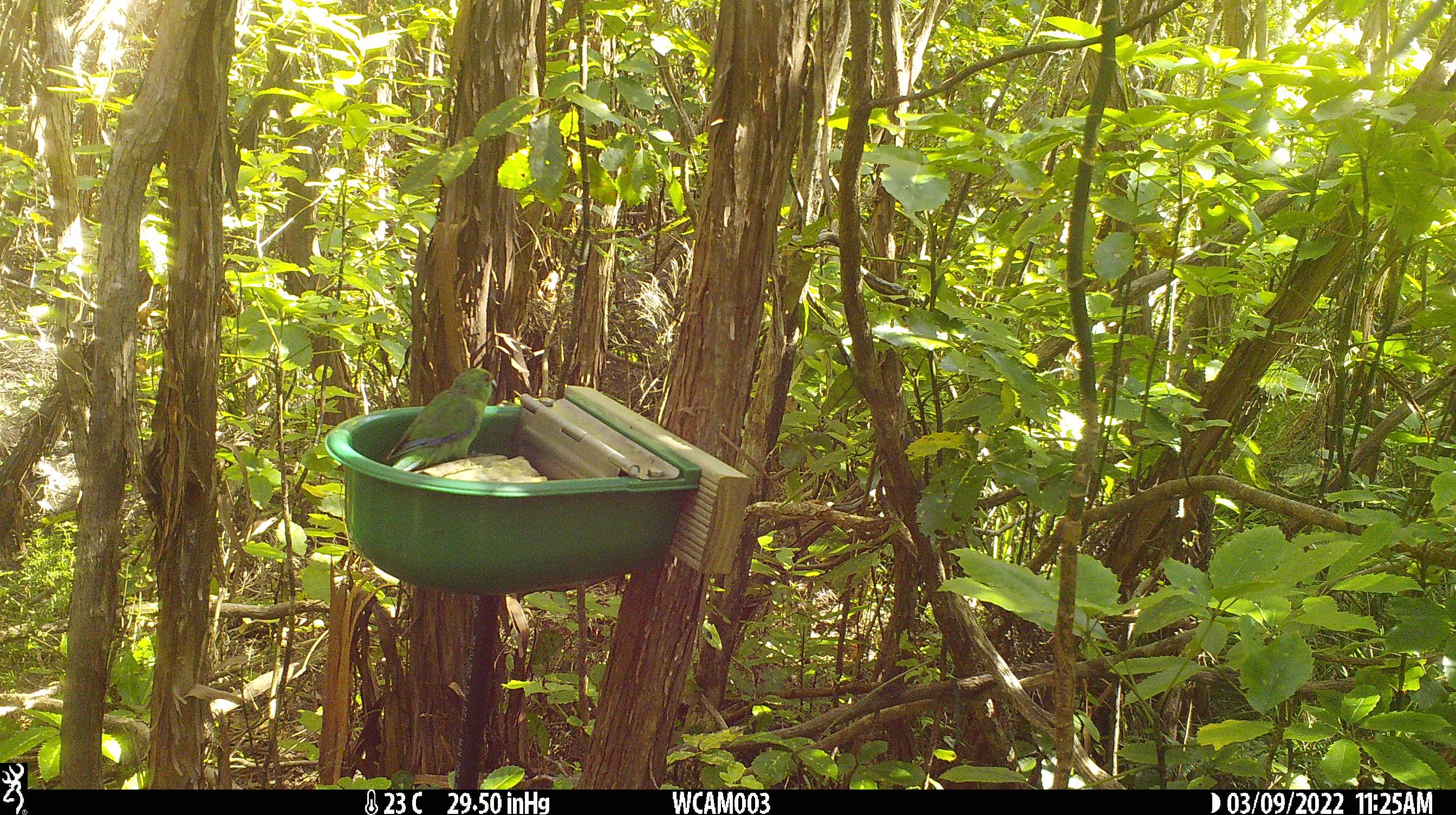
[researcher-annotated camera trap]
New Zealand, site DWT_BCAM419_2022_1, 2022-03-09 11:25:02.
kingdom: Animalia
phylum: Chordata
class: Aves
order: Psittaciformes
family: Psittaculidae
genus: Cyanoramphus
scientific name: Cyanoramphus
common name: parakeet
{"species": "parakeet (Cyanoramphus)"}